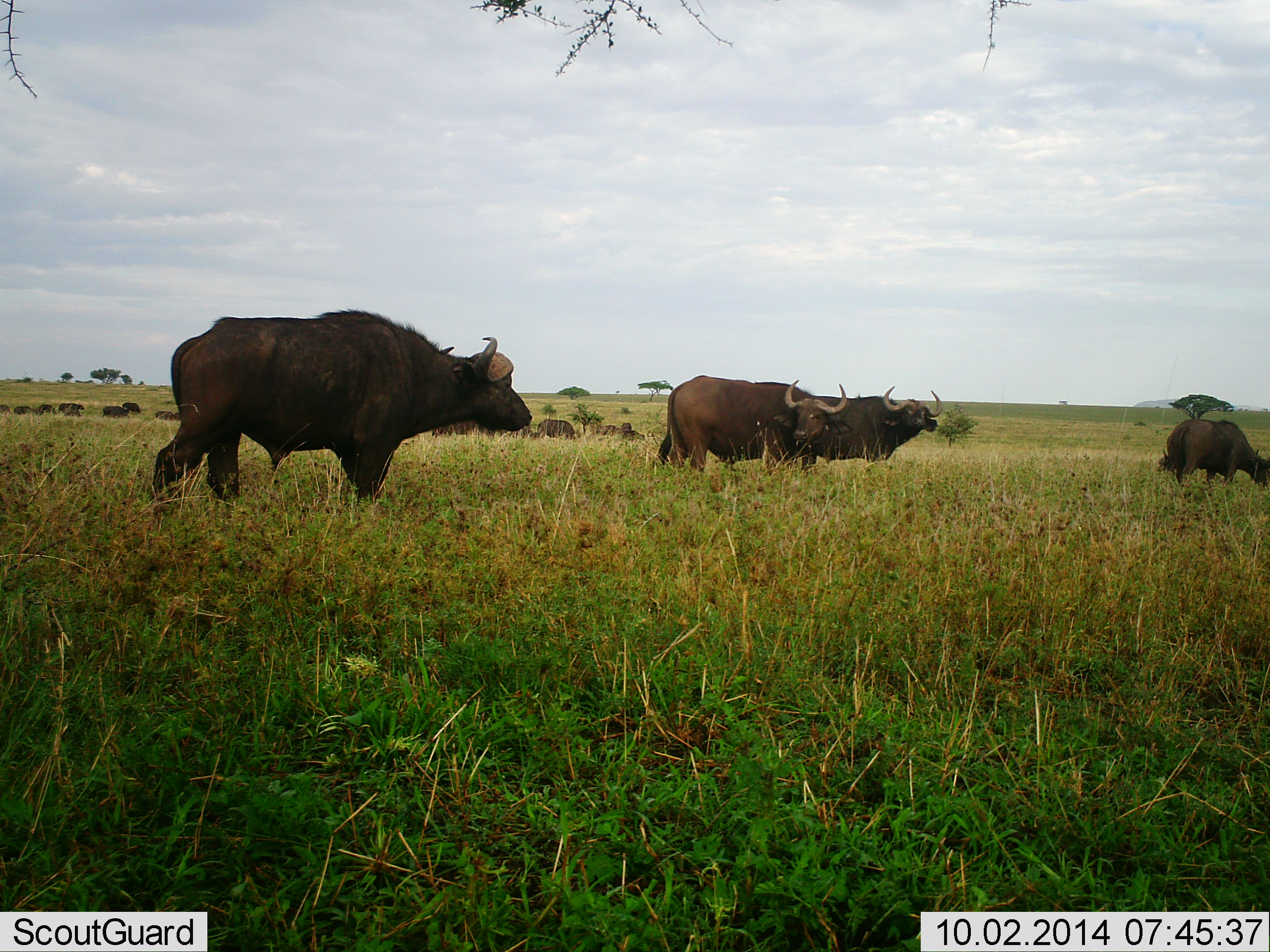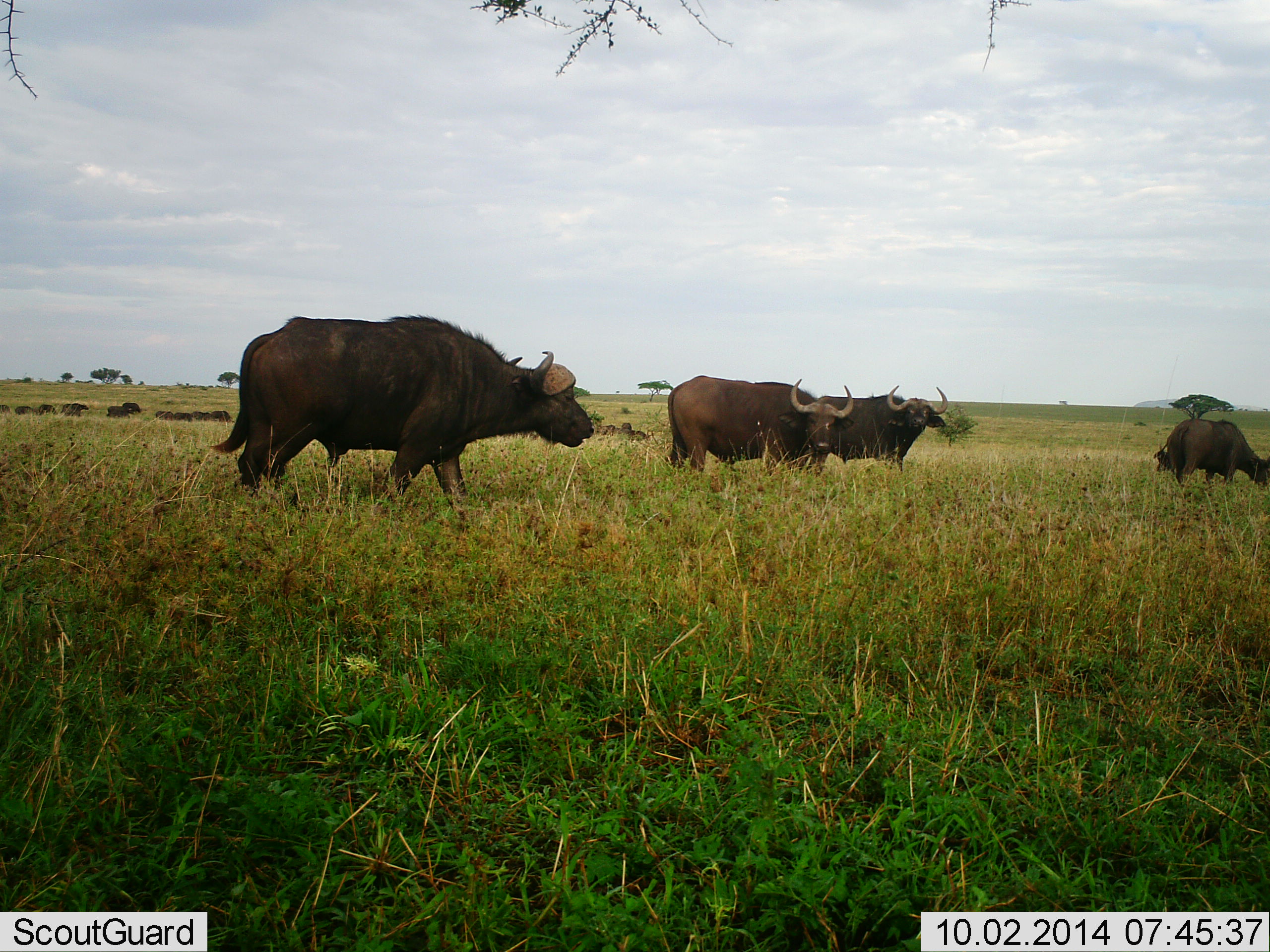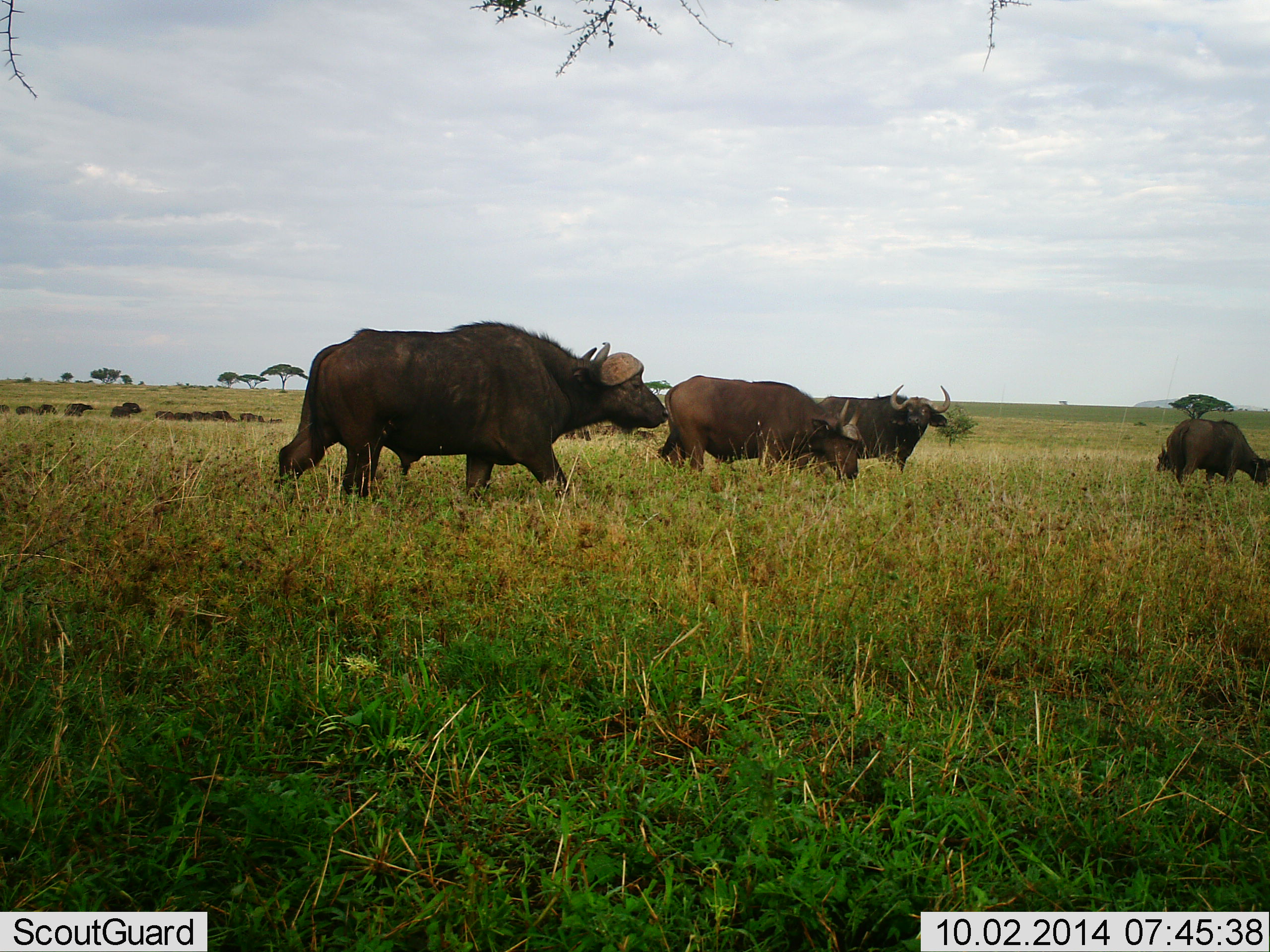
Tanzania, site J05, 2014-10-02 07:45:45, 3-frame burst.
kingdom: Animalia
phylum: Chordata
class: Mammalia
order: Artiodactyla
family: Bovidae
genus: Syncerus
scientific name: Syncerus caffer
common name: cape buffalo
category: buffalo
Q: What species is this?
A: Buffalo (cape buffalo) (Syncerus caffer).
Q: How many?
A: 4.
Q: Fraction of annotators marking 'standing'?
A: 70%.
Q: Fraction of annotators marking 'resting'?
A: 0%.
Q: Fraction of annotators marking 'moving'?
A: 60%.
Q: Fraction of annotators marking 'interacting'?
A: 0%.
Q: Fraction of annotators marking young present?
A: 0%.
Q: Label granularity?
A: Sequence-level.